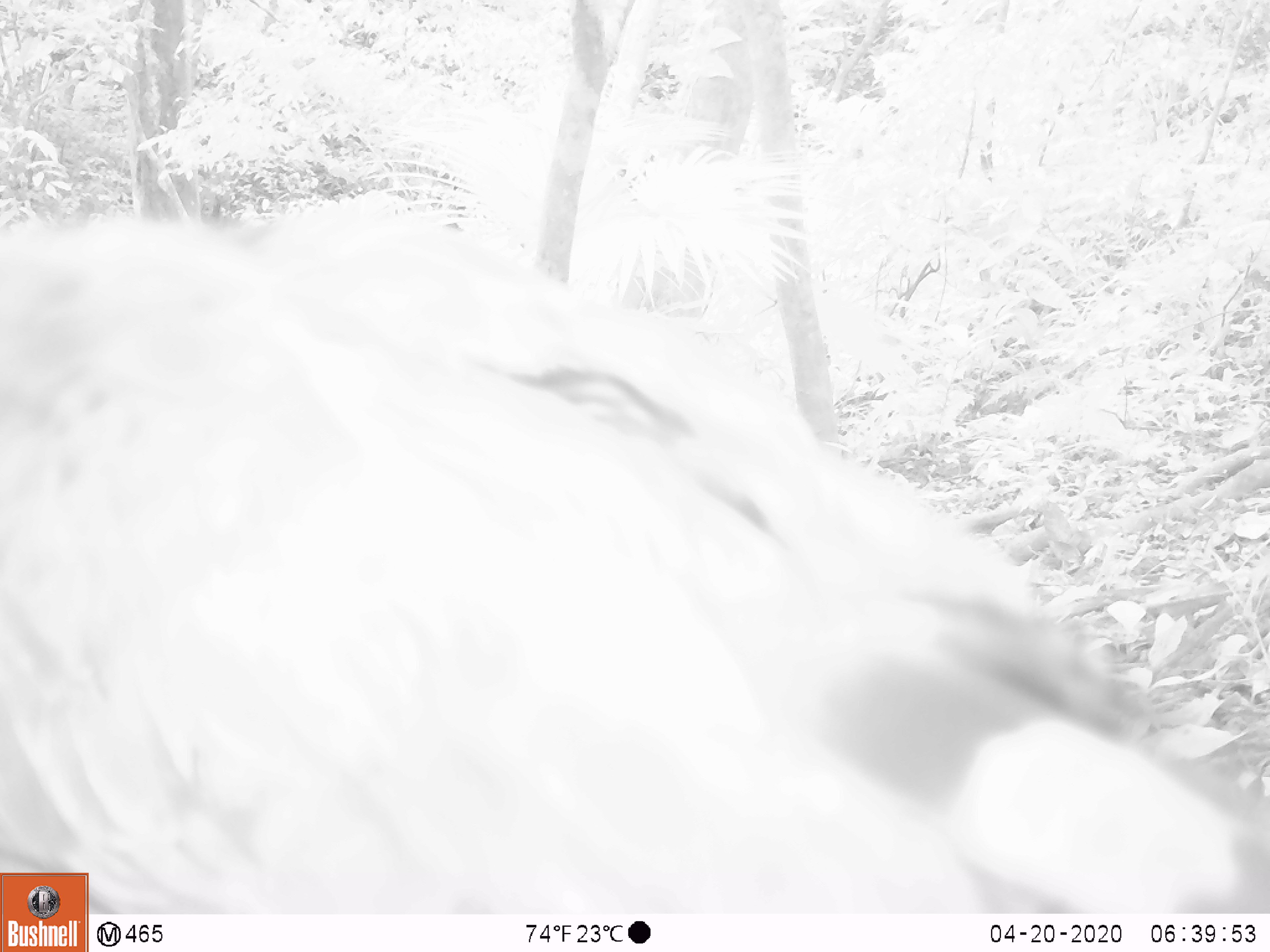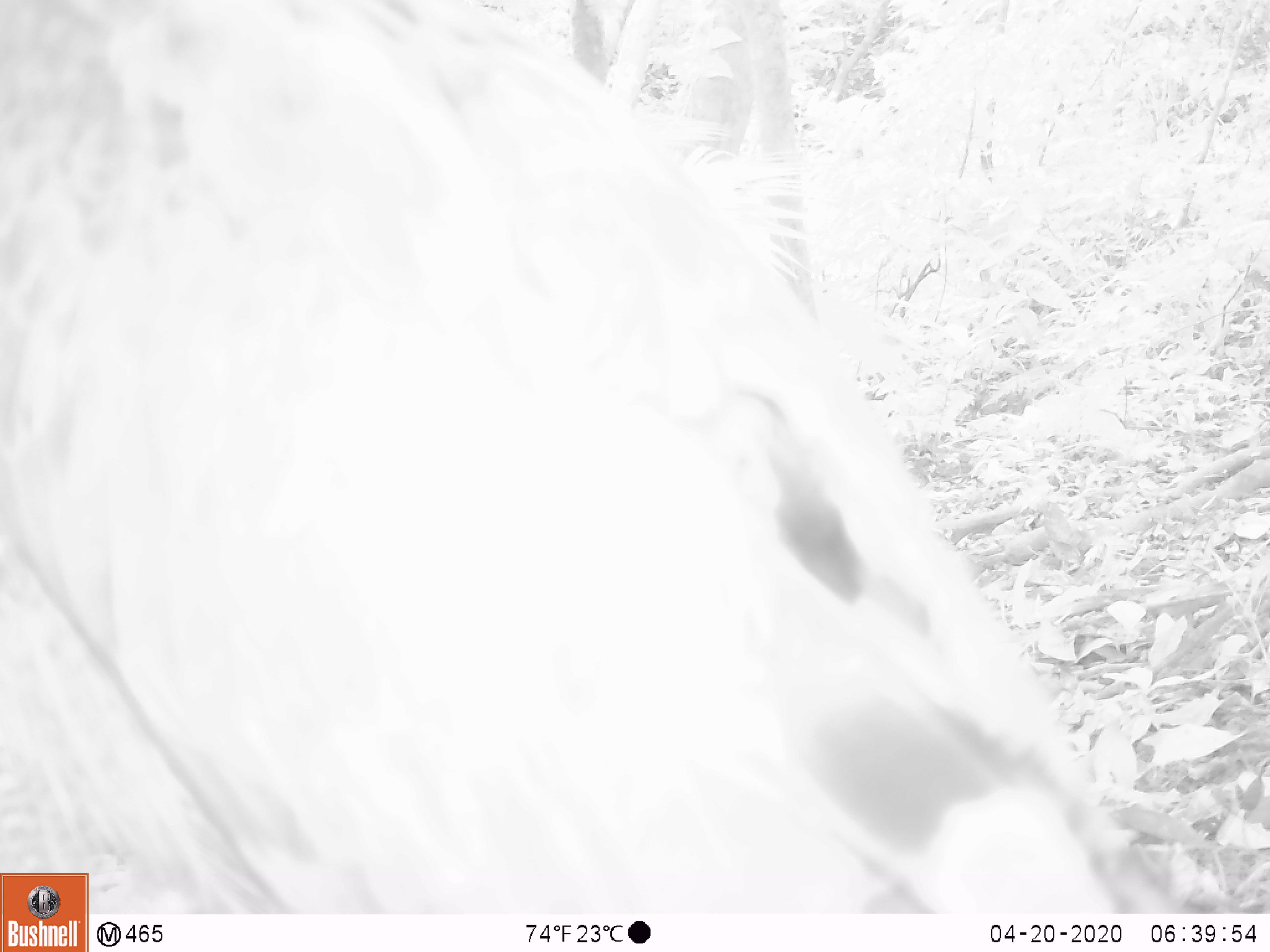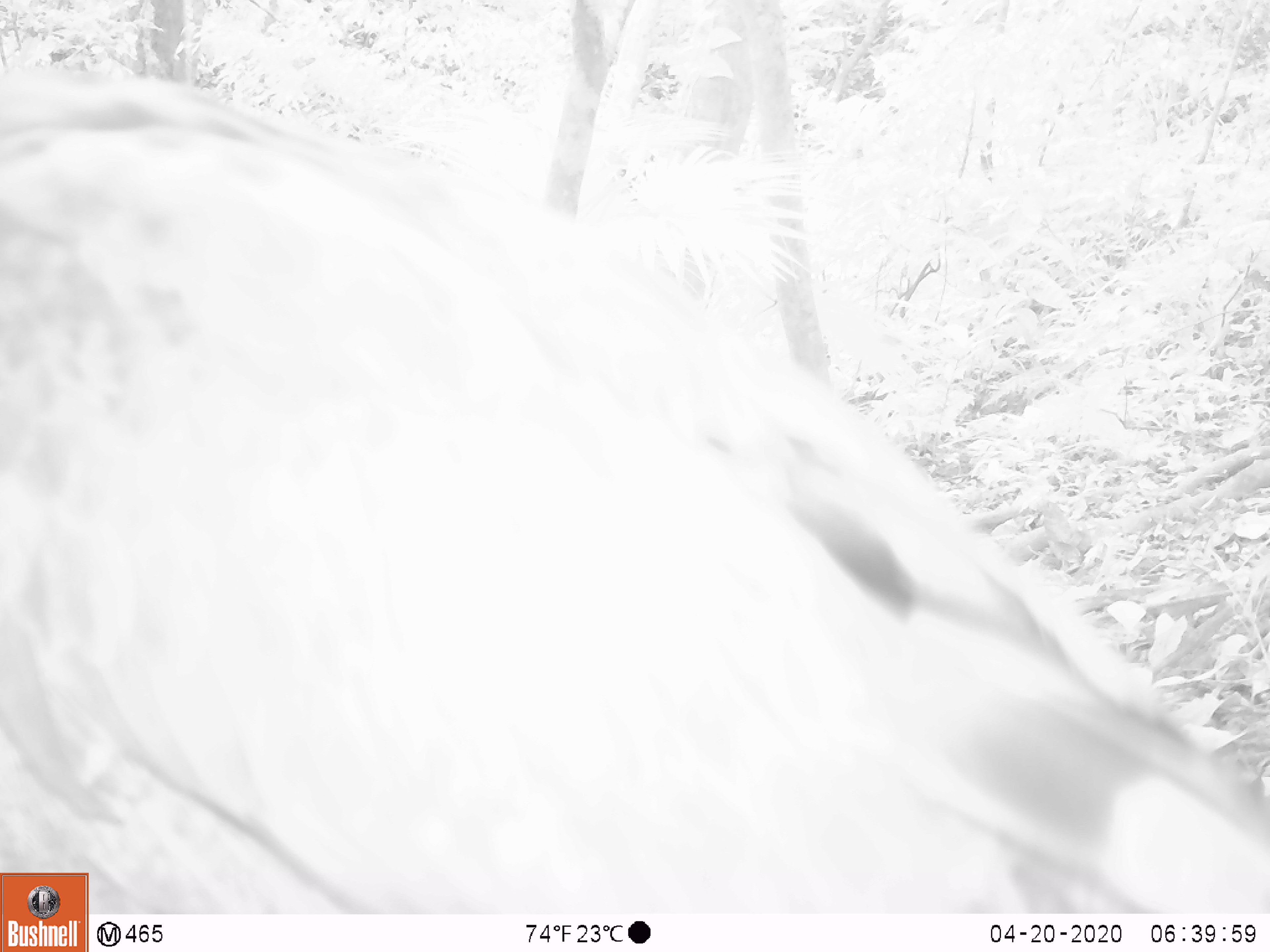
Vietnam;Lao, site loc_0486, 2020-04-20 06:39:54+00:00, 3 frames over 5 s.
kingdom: Animalia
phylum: Chordata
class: Aves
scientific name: Aves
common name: bird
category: unidentified bird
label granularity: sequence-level